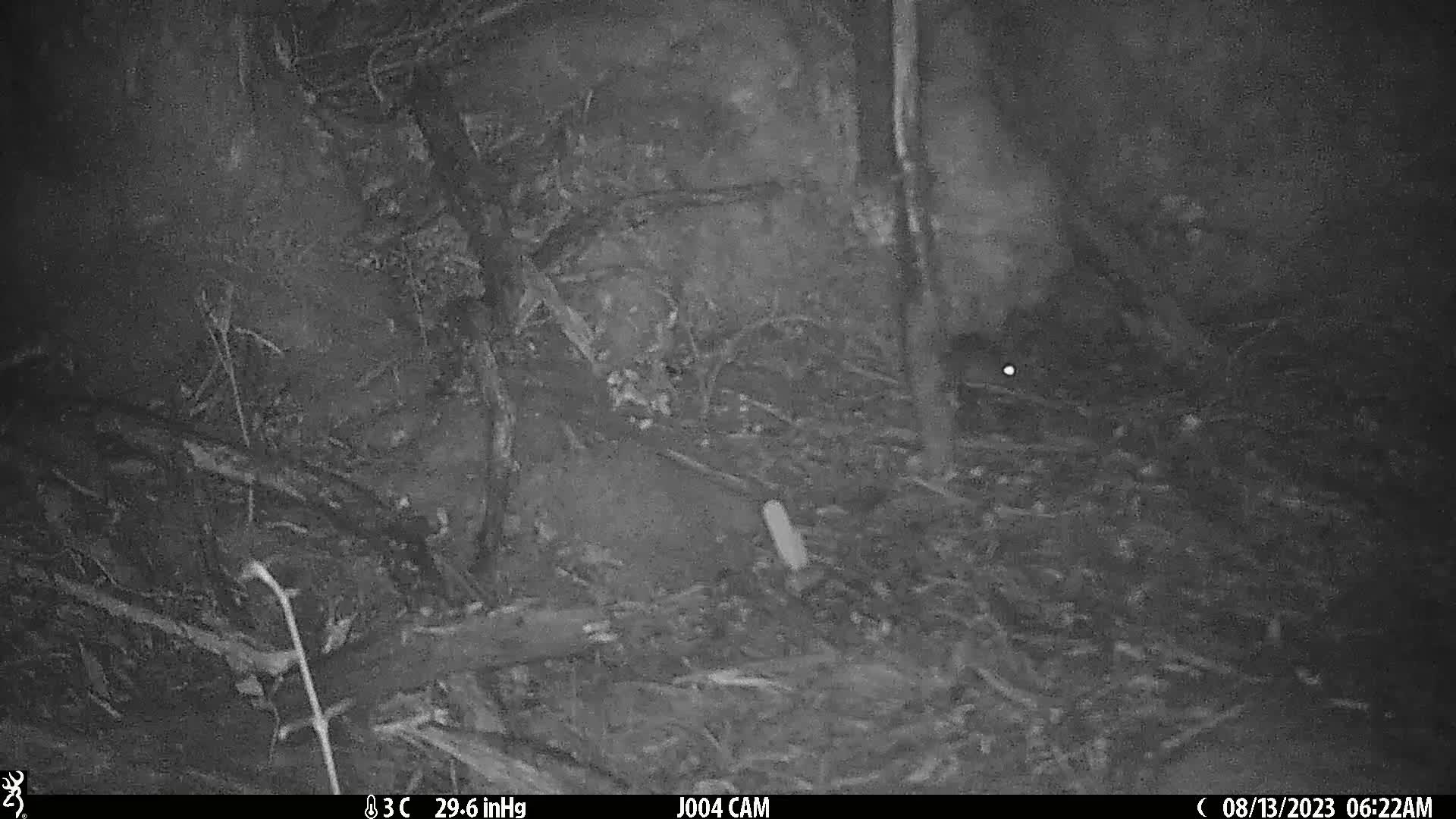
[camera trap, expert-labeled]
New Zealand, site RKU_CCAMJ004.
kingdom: Animalia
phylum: Chordata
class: Mammalia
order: Rodentia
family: Muridae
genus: Rattus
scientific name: Rattus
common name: rat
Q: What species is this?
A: Rat (Rattus).